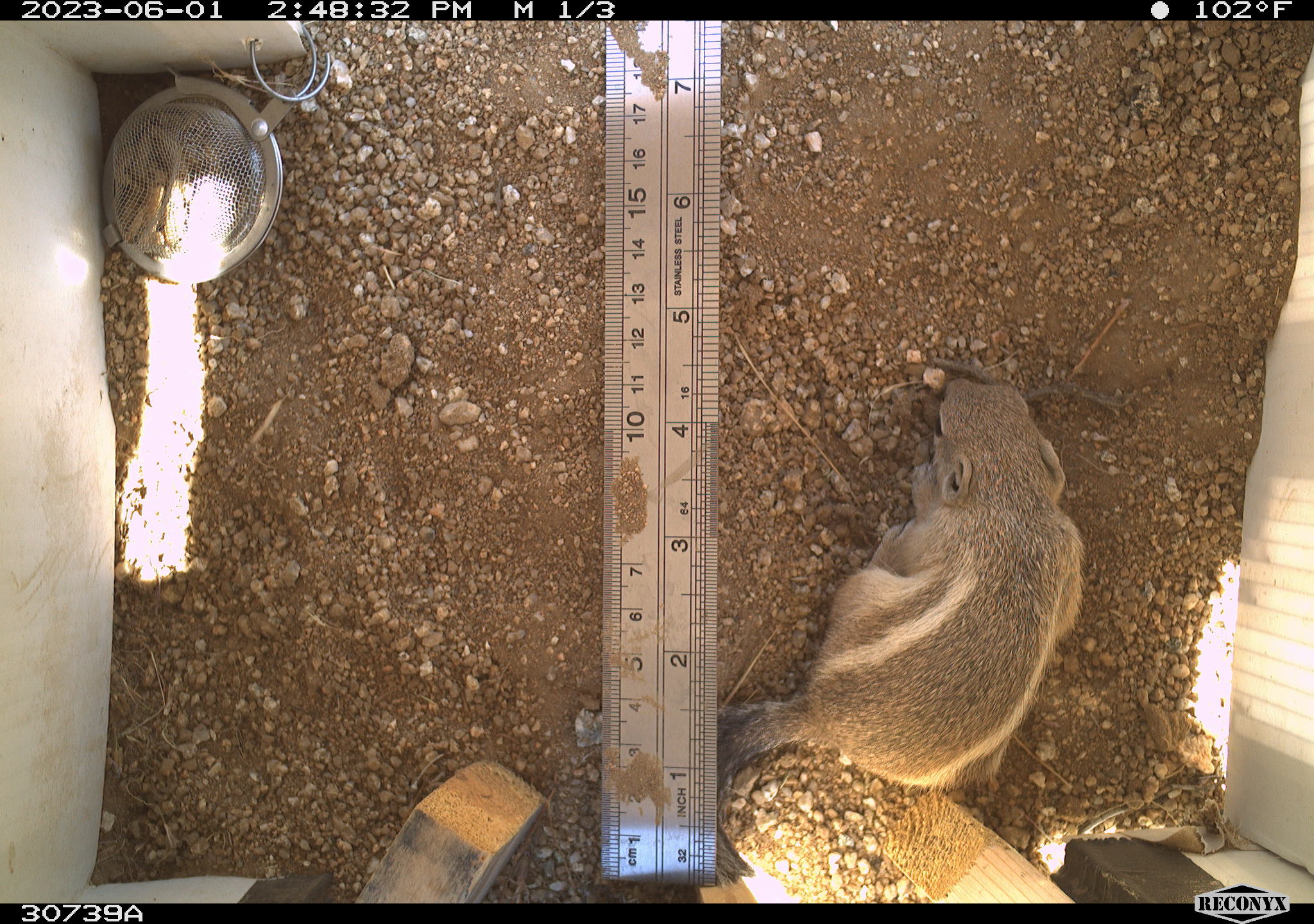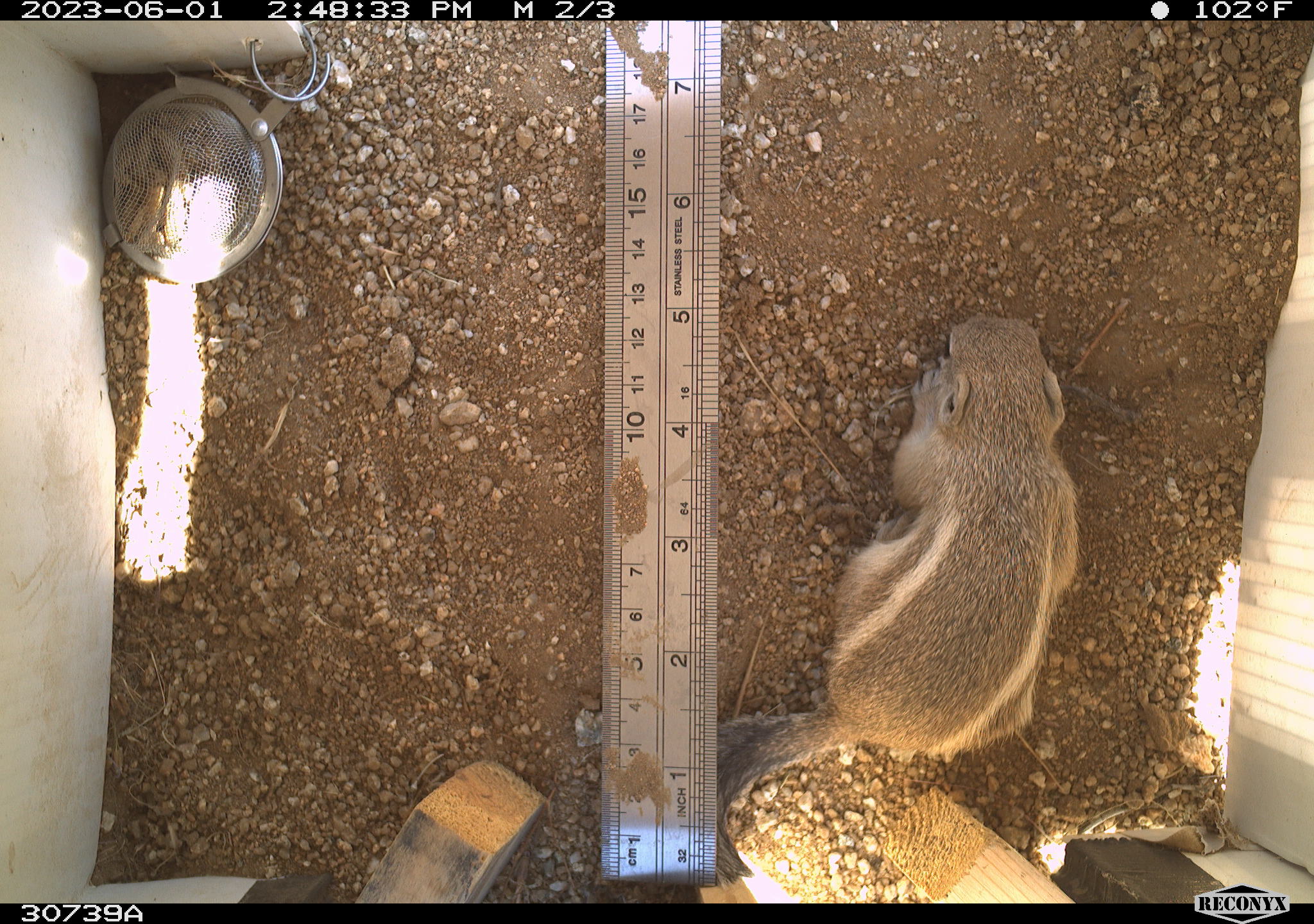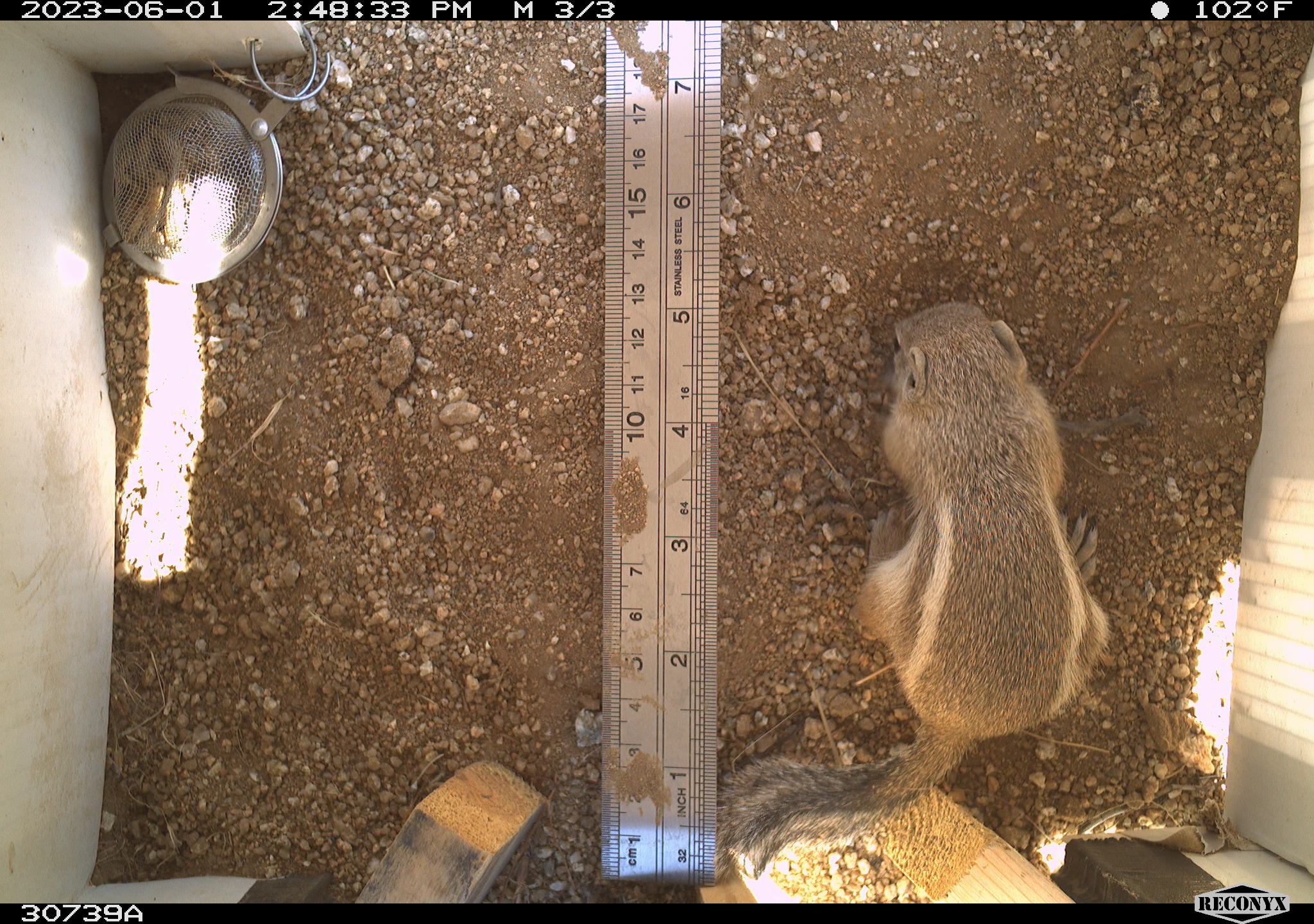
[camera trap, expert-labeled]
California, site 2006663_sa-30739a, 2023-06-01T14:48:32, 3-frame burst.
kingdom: Animalia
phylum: Chordata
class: Mammalia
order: Rodentia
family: Sciuridae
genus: Ammospermophilus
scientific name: Ammospermophilus leucurus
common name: white-tailed antelope squirrel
White-tailed antelope squirrel (Ammospermophilus leucurus).